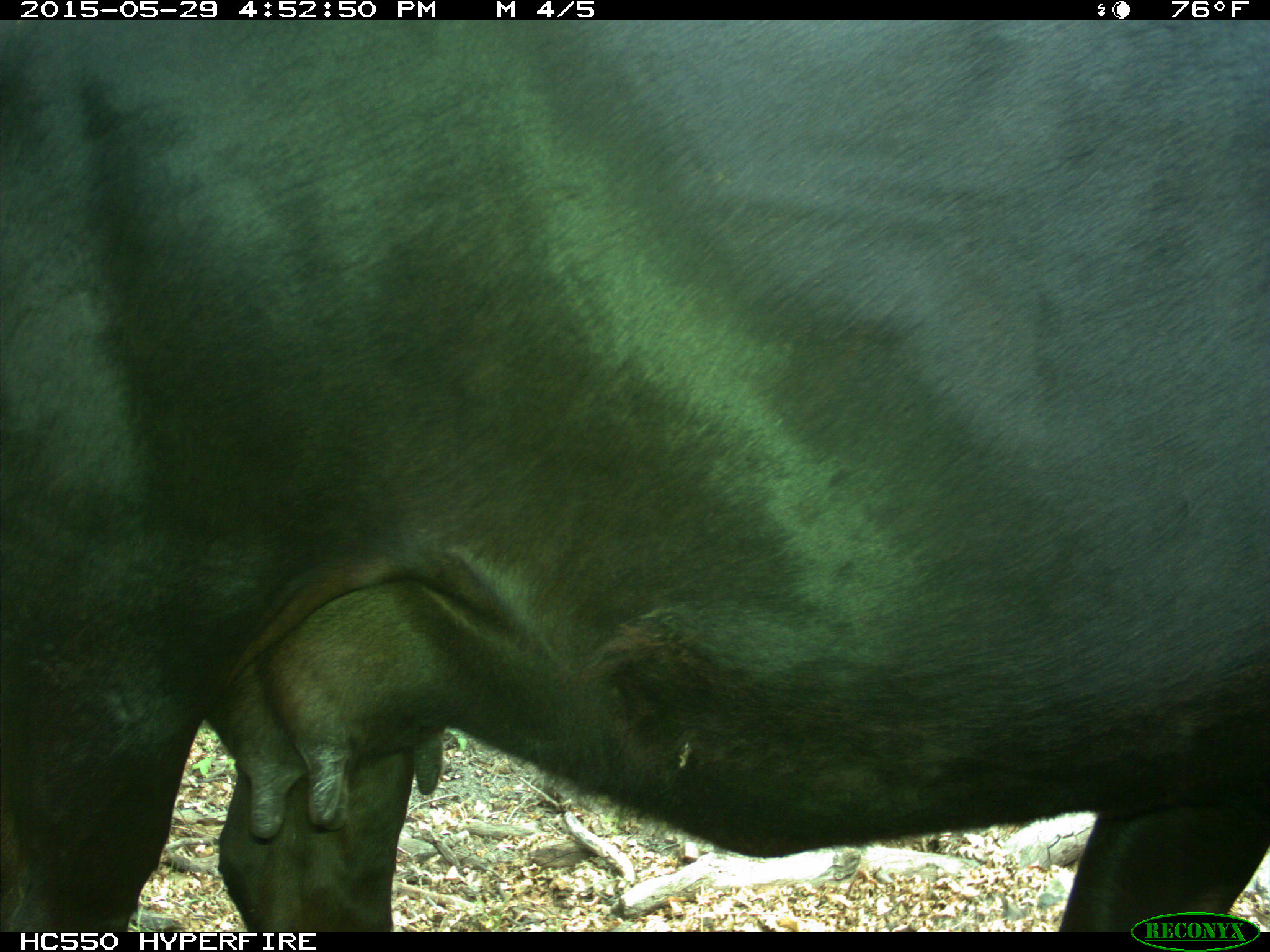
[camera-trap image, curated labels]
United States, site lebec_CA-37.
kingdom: Animalia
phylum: Chordata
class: Mammalia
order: Artiodactyla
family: Bovidae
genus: Bos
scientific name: Bos taurus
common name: domestic cow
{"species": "Bos taurus (domestic cow)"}